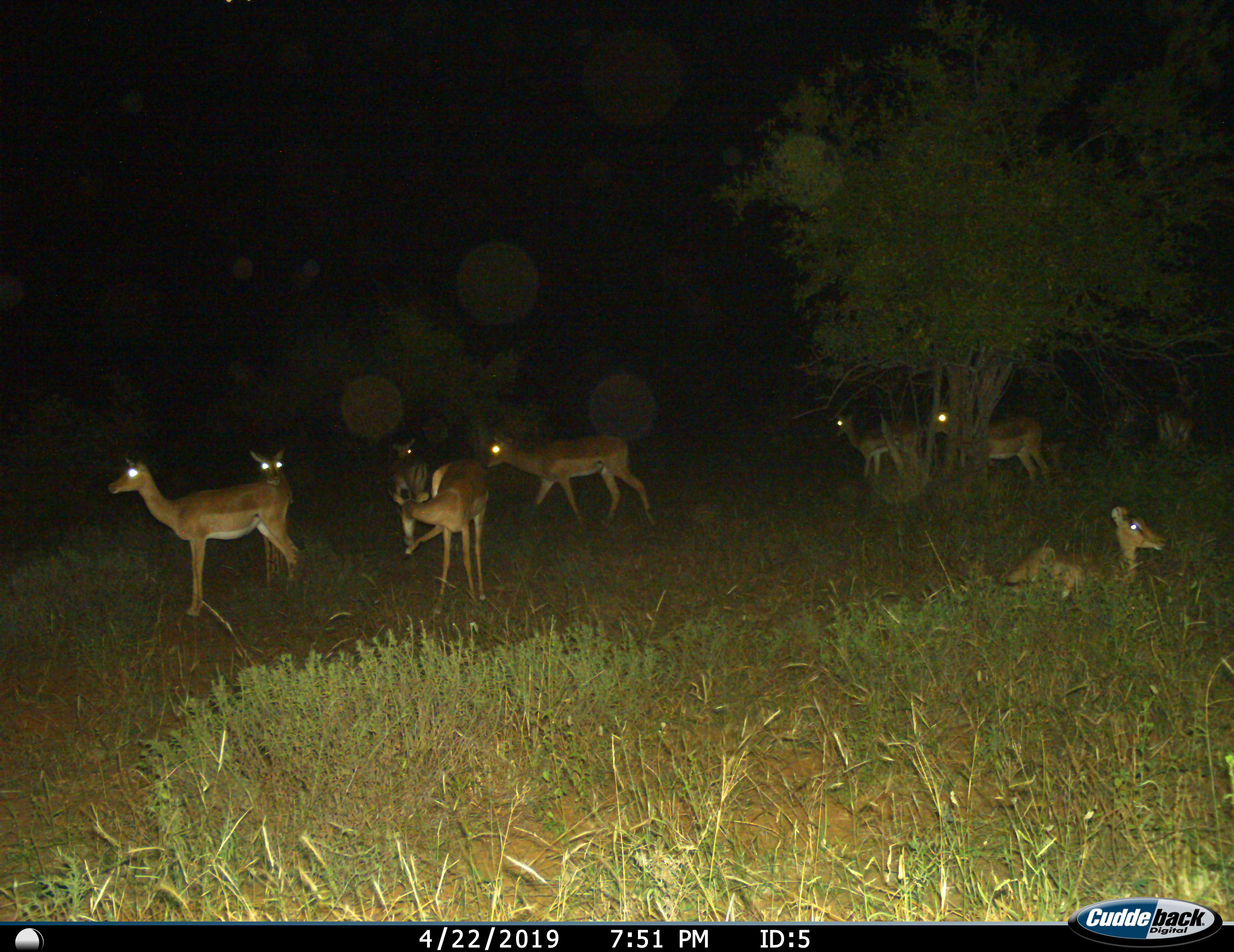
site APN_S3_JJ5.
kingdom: Animalia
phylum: Chordata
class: Mammalia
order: Artiodactyla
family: Bovidae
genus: Aepyceros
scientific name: Aepyceros melampus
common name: impala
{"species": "impala (Aepyceros melampus)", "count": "10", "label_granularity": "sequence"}